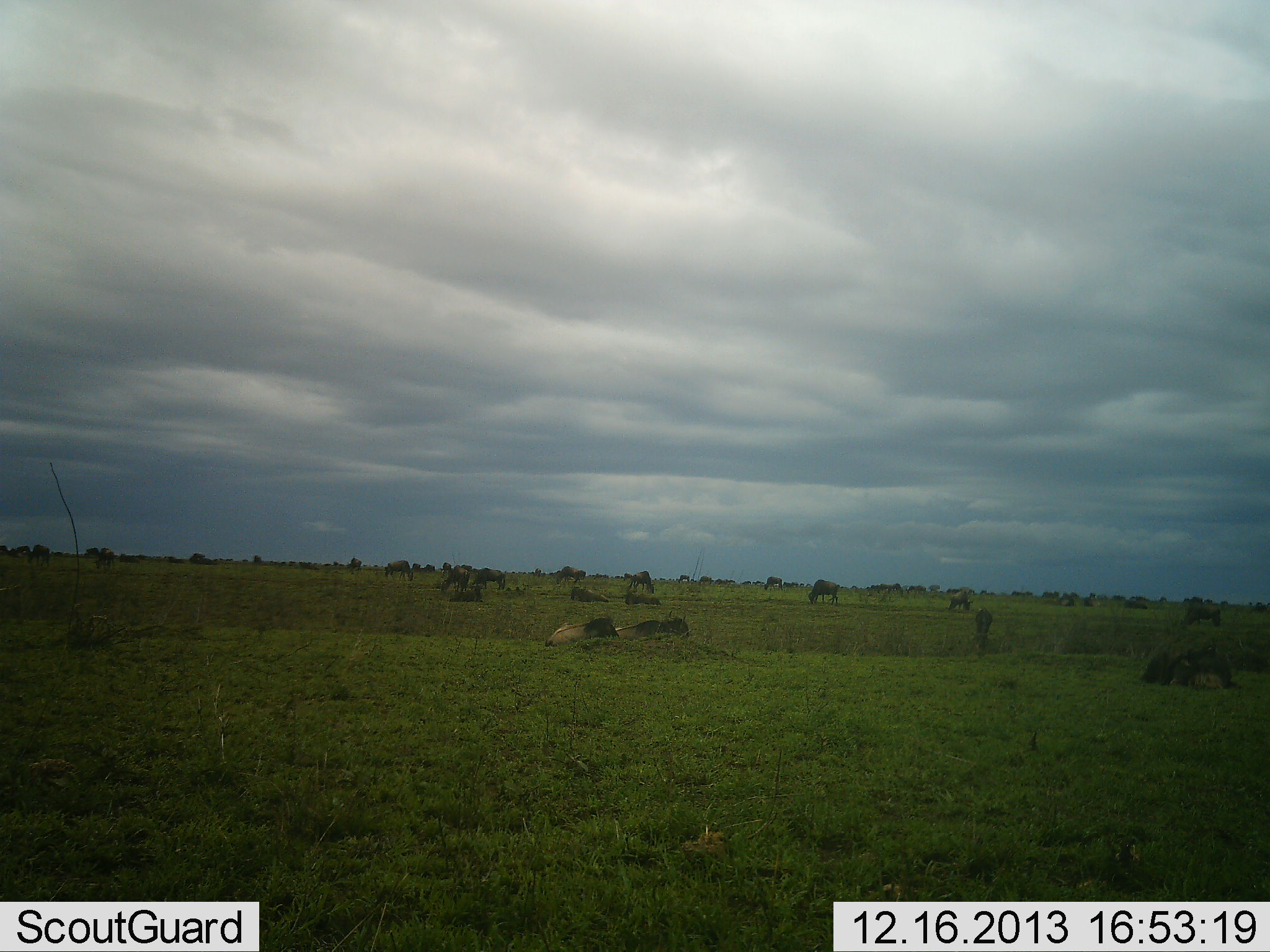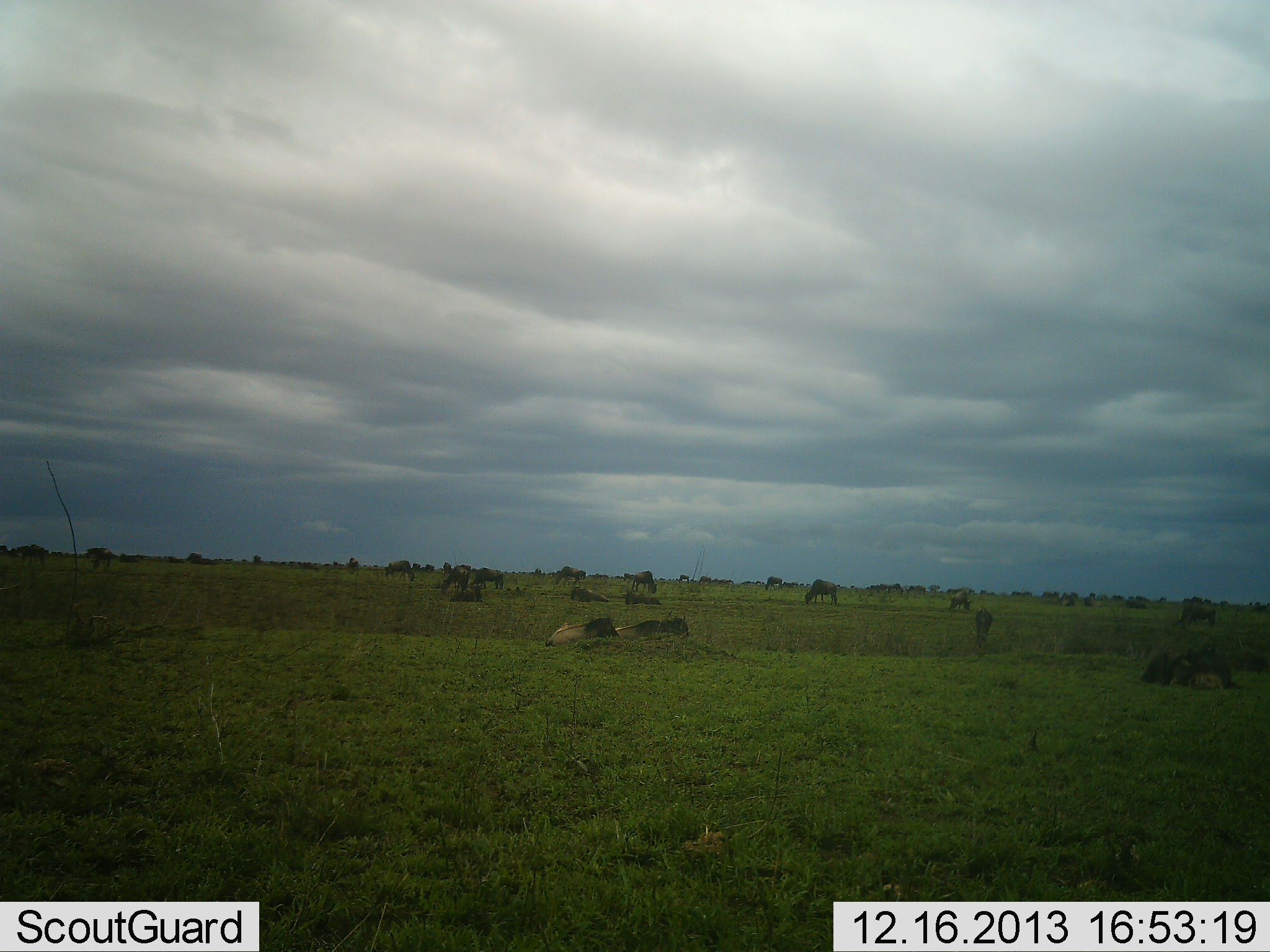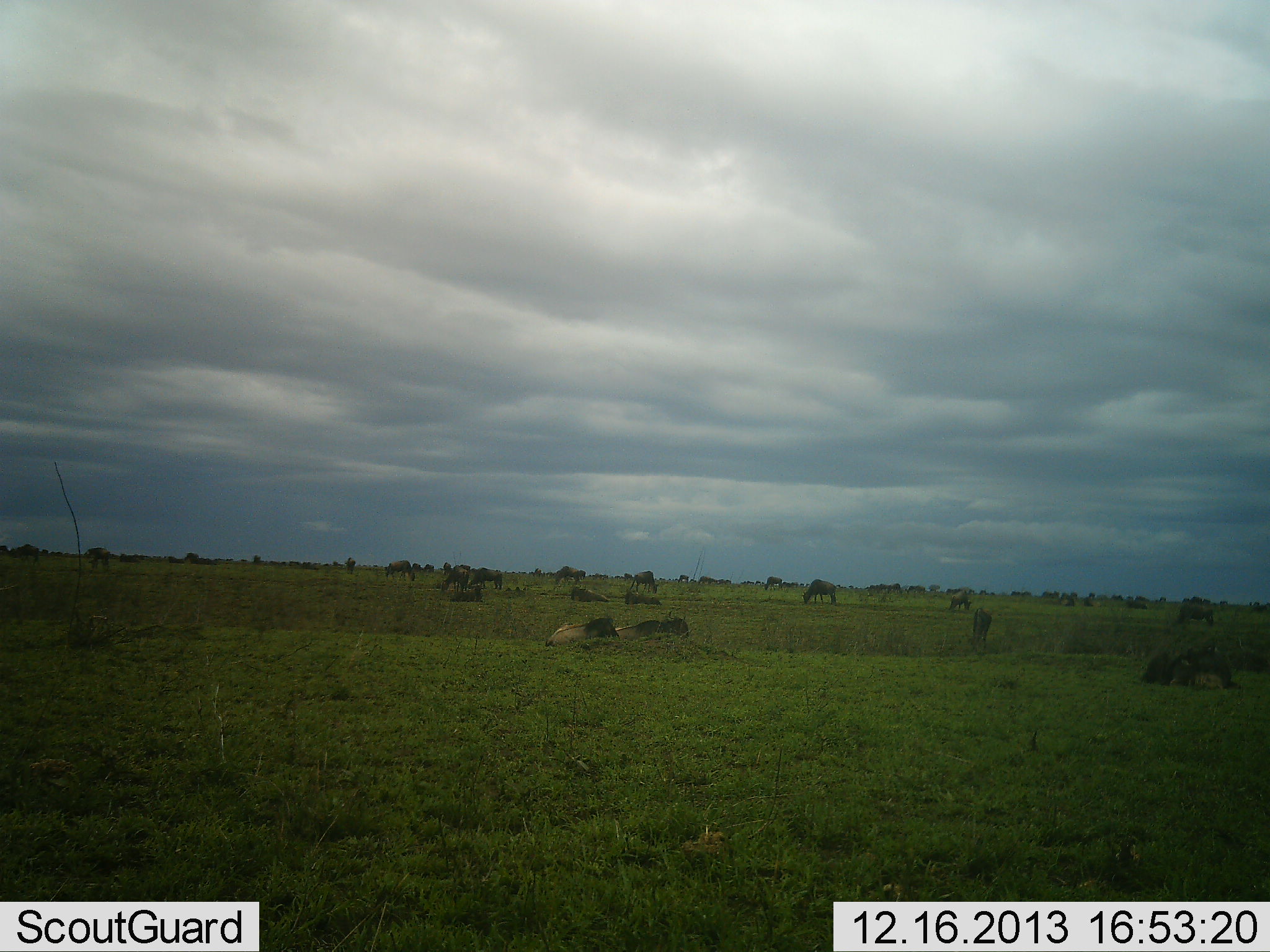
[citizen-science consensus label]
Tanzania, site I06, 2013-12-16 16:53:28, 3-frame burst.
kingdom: Animalia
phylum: Chordata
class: Mammalia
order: Artiodactyla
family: Bovidae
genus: Connochaetes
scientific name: Connochaetes taurinus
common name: blue wildebeest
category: wildebeest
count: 11-50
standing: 20%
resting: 60%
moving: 10%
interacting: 10%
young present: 0%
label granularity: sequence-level